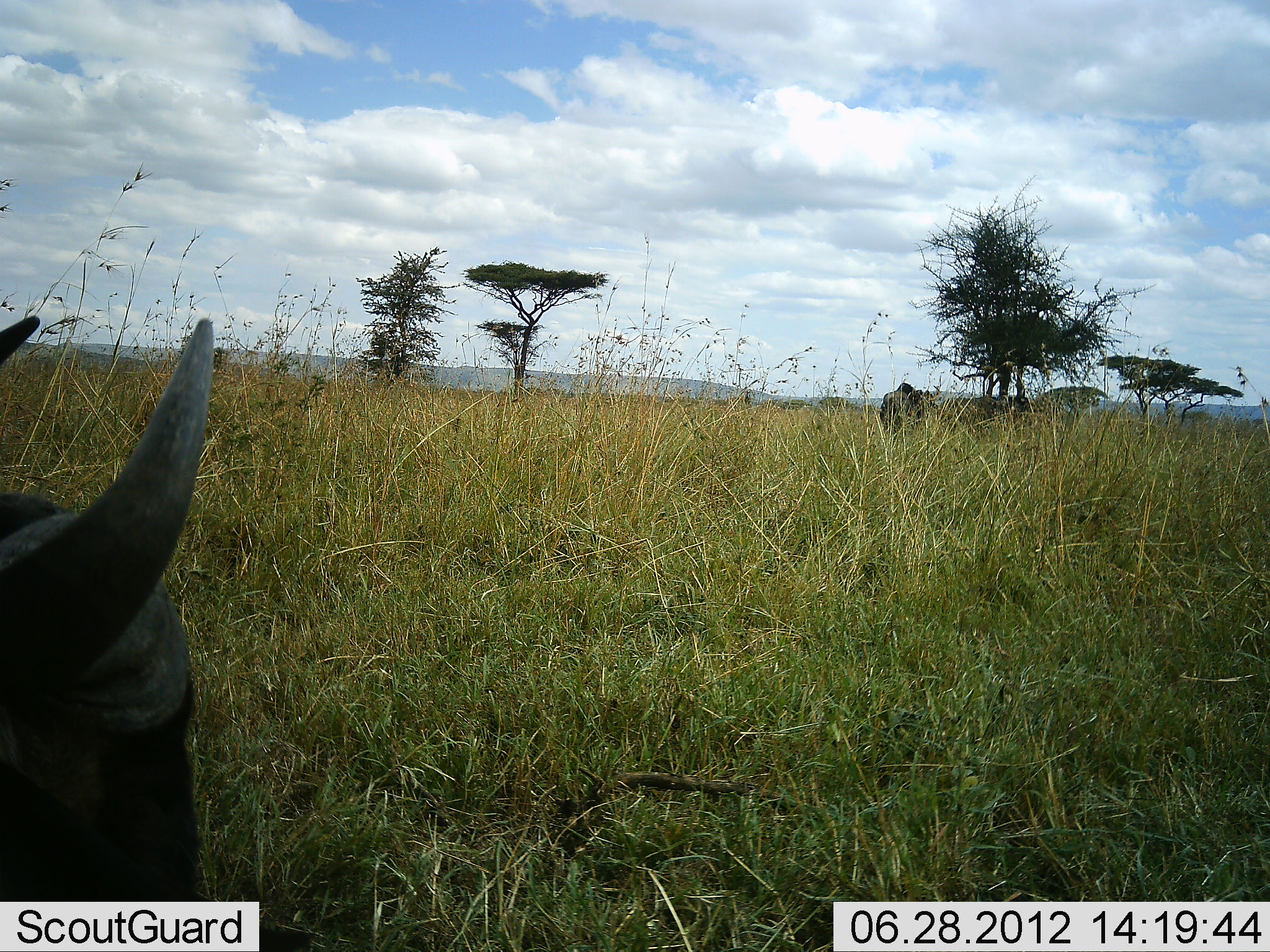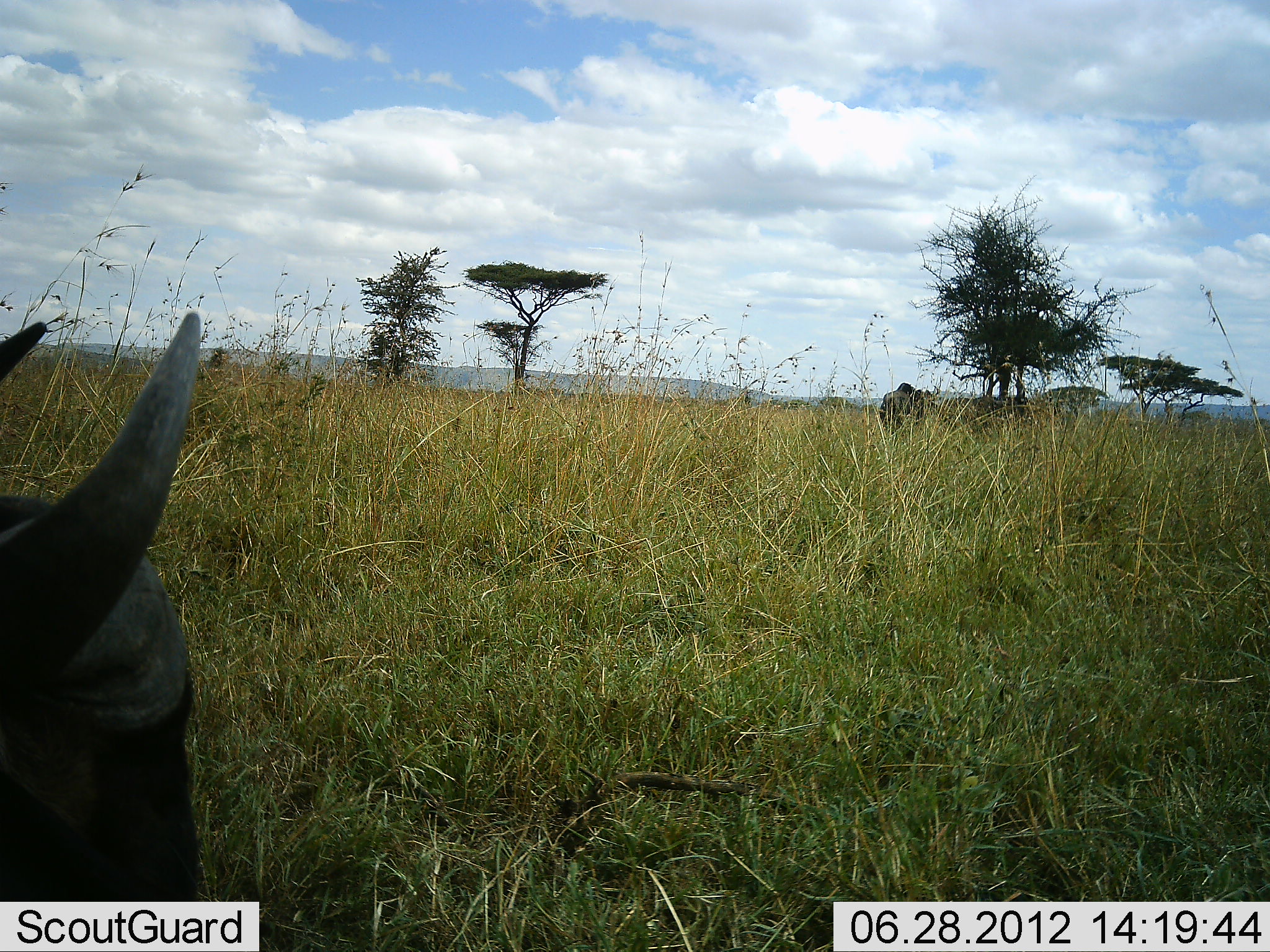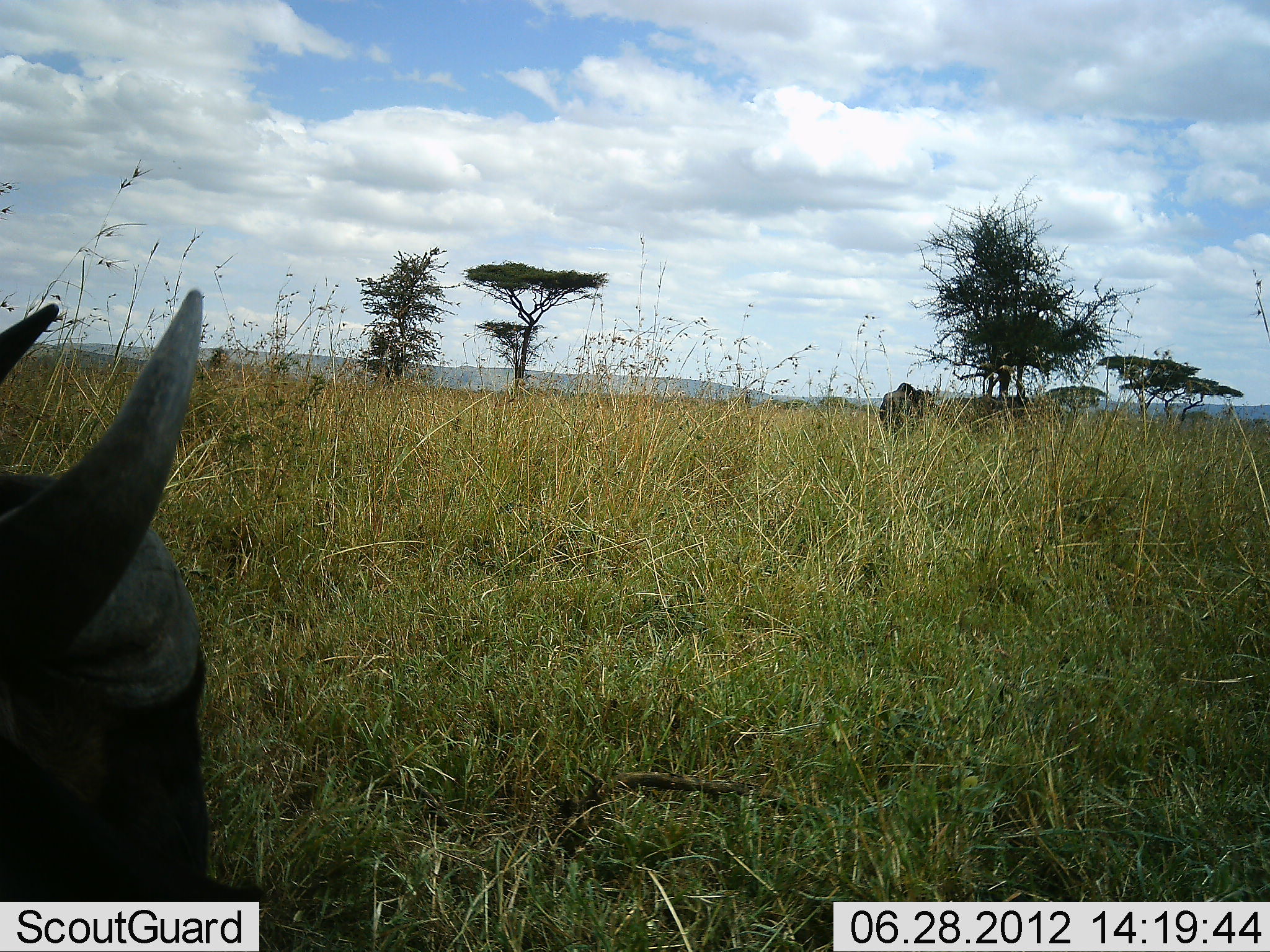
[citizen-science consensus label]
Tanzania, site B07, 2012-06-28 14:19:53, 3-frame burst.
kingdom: Animalia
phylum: Chordata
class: Mammalia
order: Artiodactyla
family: Bovidae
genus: Connochaetes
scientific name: Connochaetes taurinus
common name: blue wildebeest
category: wildebeest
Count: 2.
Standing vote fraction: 70%.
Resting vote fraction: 30%.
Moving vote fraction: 10%.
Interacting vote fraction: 0%.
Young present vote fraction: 0%.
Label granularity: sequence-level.